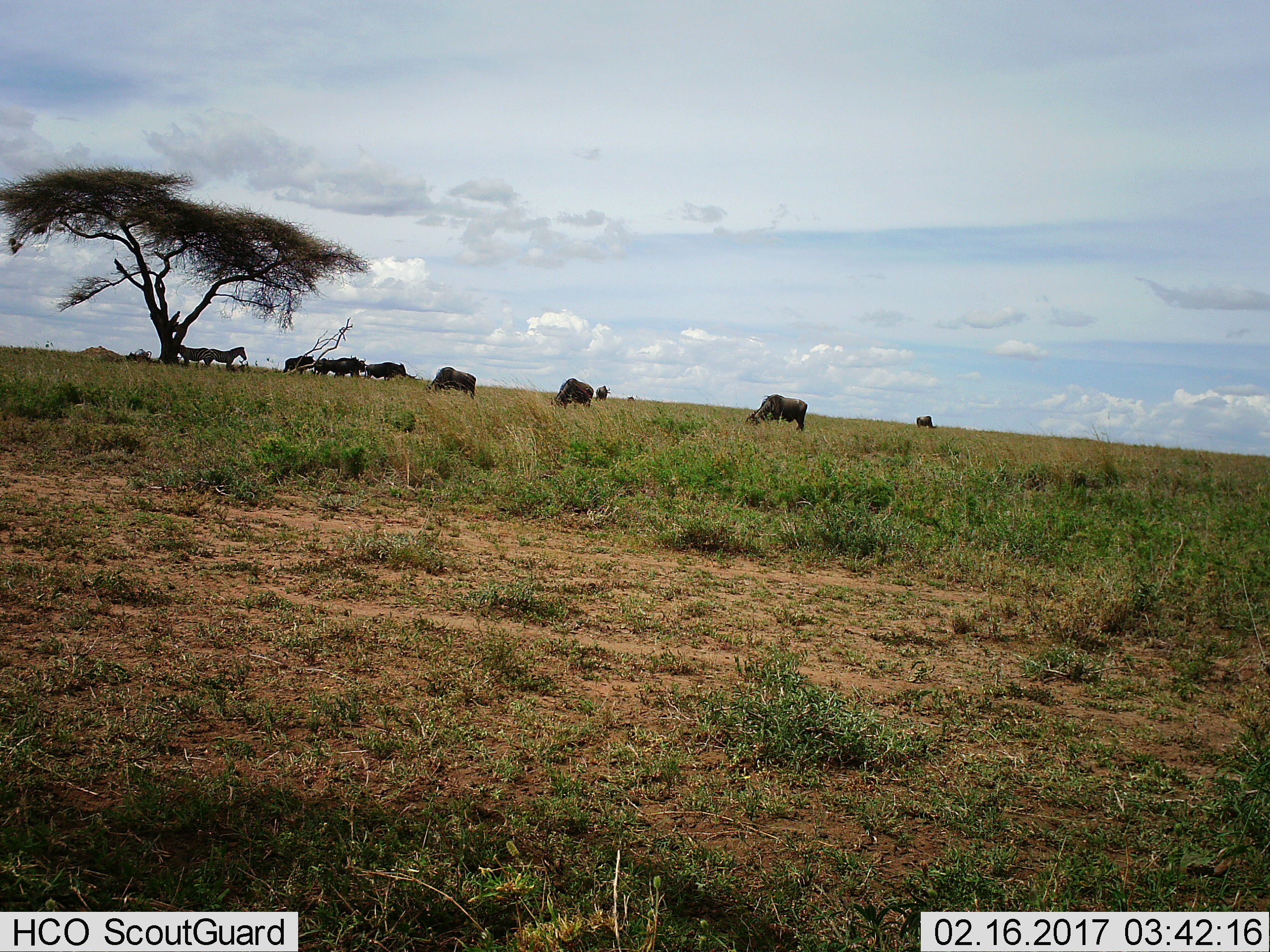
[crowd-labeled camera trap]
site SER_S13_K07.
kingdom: Animalia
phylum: Chordata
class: Mammalia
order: Artiodactyla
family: Bovidae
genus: Connochaetes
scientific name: Connochaetes taurinus taurinus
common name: blue wildebeest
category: wildebeestblue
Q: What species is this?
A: Wildebeestblue (blue wildebeest) (Connochaetes taurinus taurinus).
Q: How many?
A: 9.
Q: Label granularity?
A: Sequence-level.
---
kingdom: Animalia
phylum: Chordata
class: Mammalia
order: Perissodactyla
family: Equidae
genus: Equus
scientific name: Equus quagga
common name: plains zebra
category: zebraplains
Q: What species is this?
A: Zebraplains (plains zebra) (Equus quagga).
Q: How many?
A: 2.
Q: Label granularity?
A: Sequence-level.